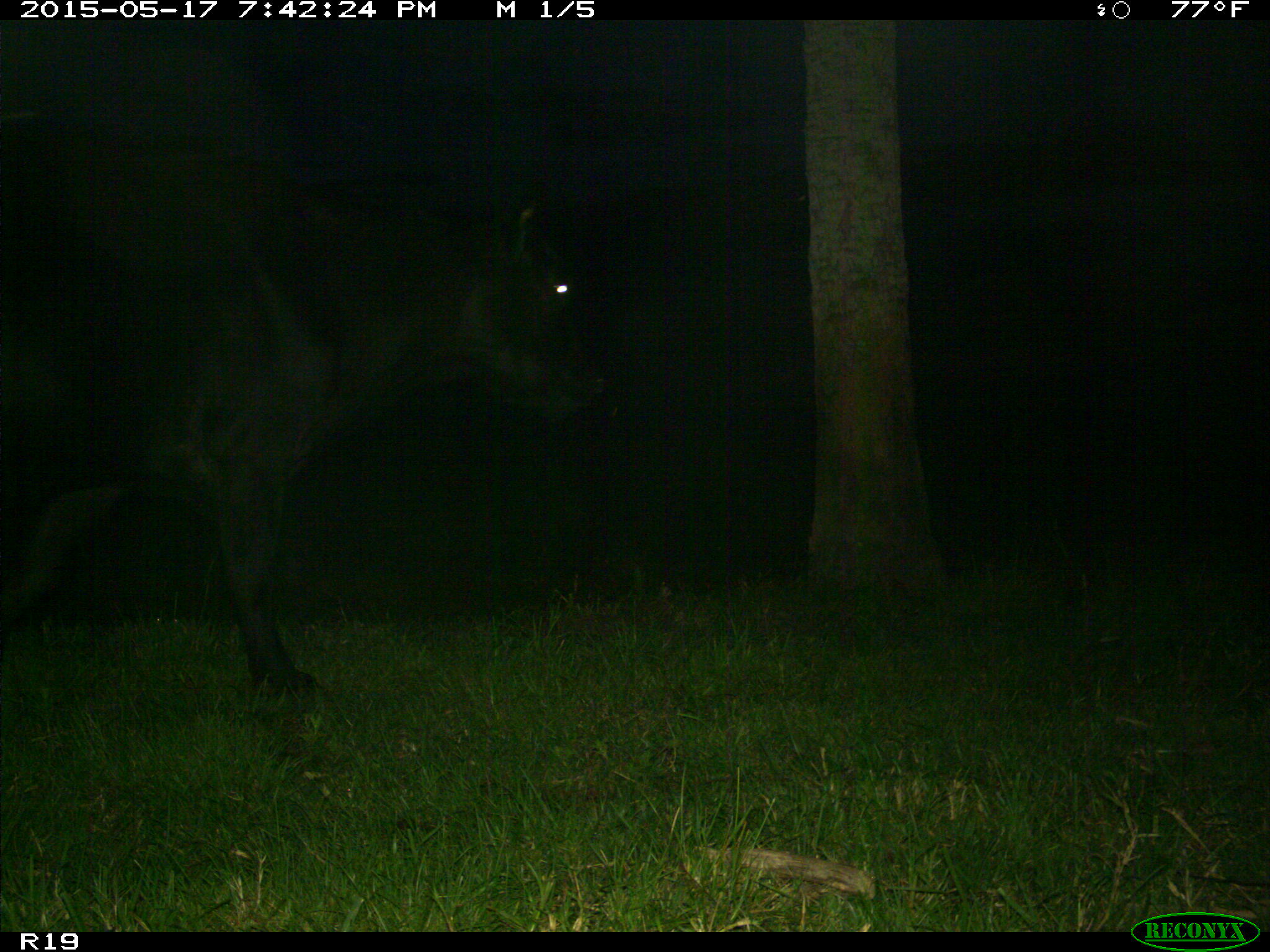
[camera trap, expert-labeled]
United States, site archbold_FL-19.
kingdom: Animalia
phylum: Chordata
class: Mammalia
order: Artiodactyla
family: Bovidae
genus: Bos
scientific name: Bos taurus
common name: domestic cow